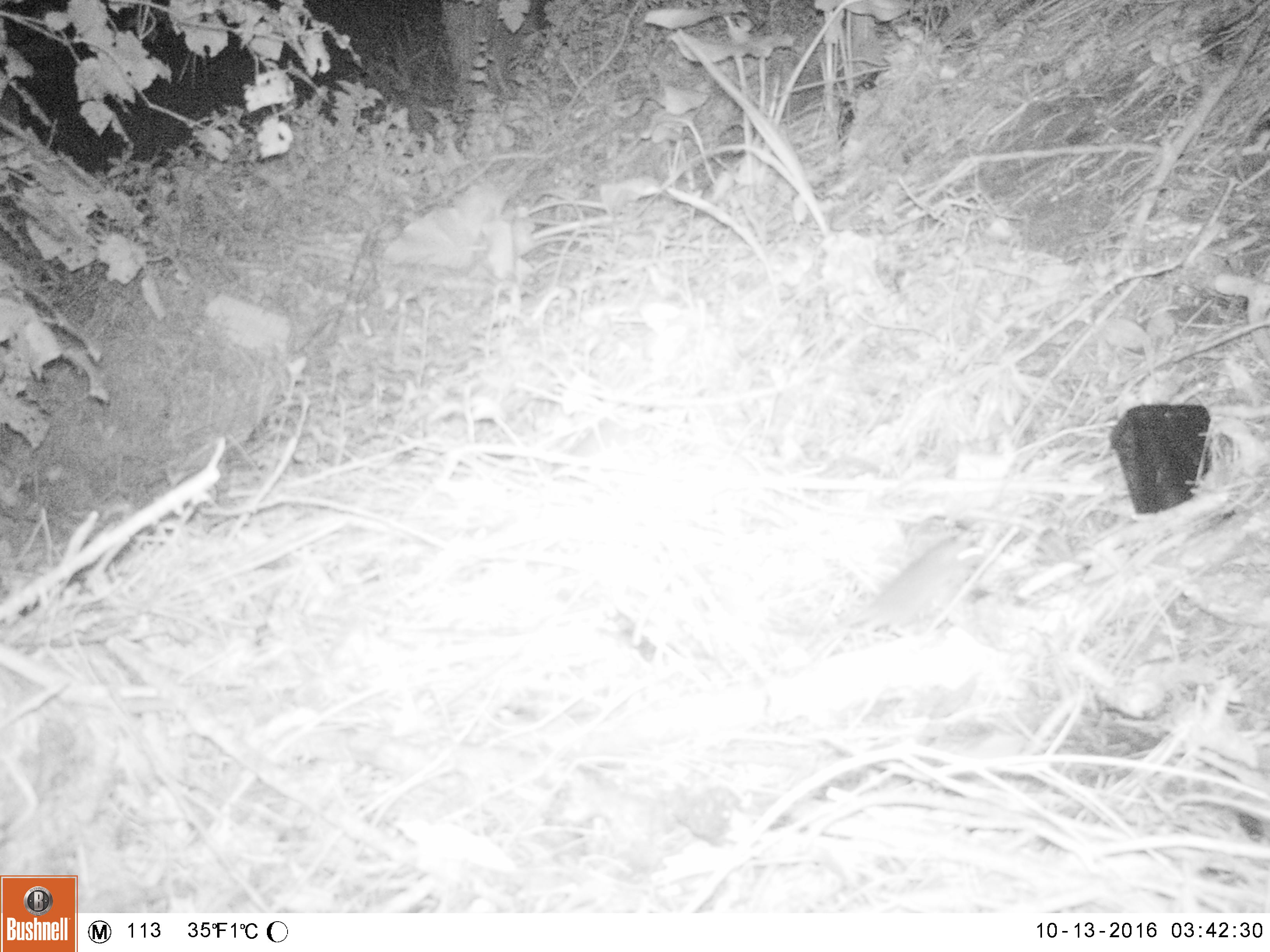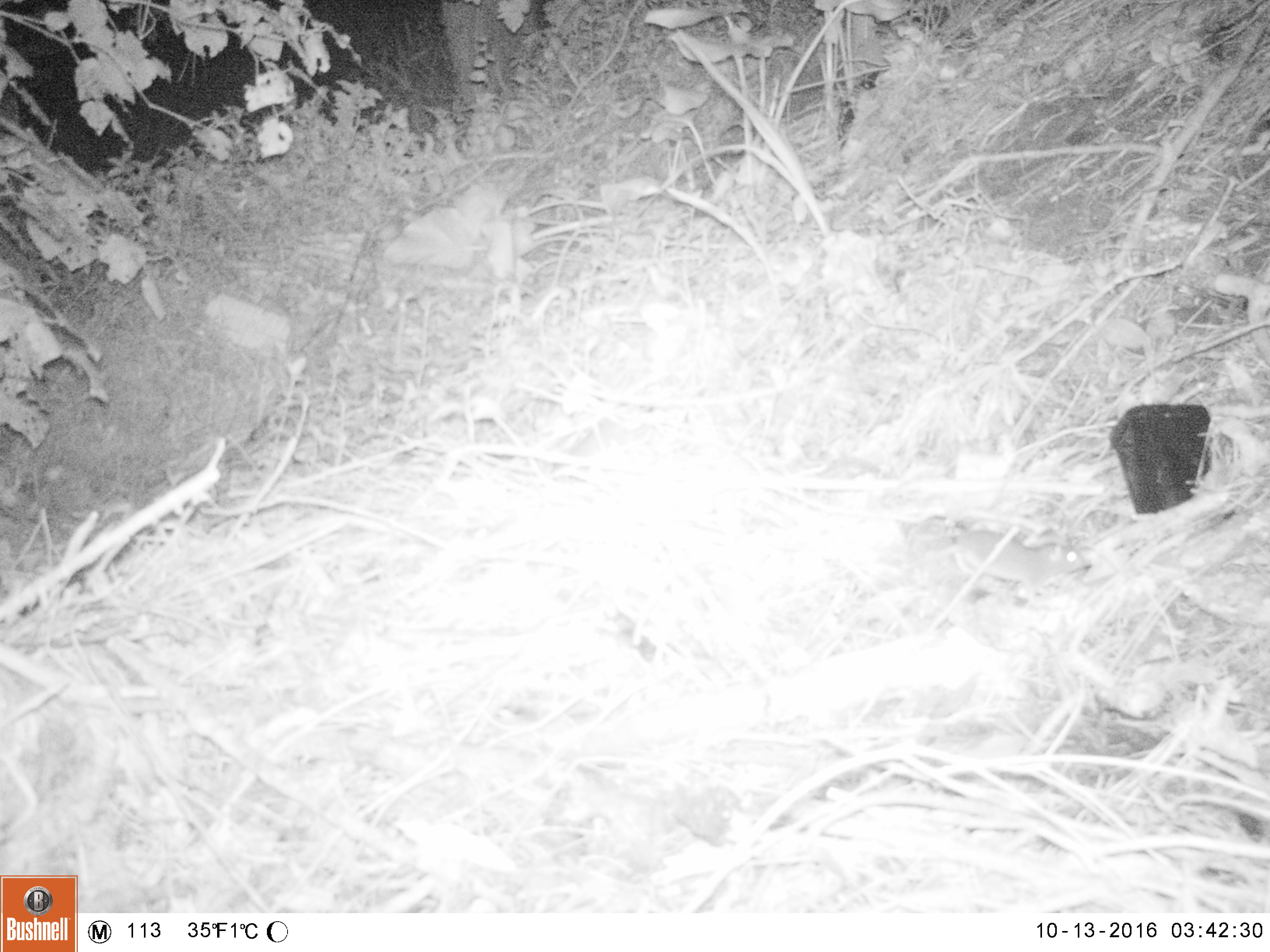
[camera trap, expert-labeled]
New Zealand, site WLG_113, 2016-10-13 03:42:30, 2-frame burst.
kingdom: Animalia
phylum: Chordata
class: Mammalia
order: Rodentia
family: Muridae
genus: Rattus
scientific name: Rattus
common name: rat